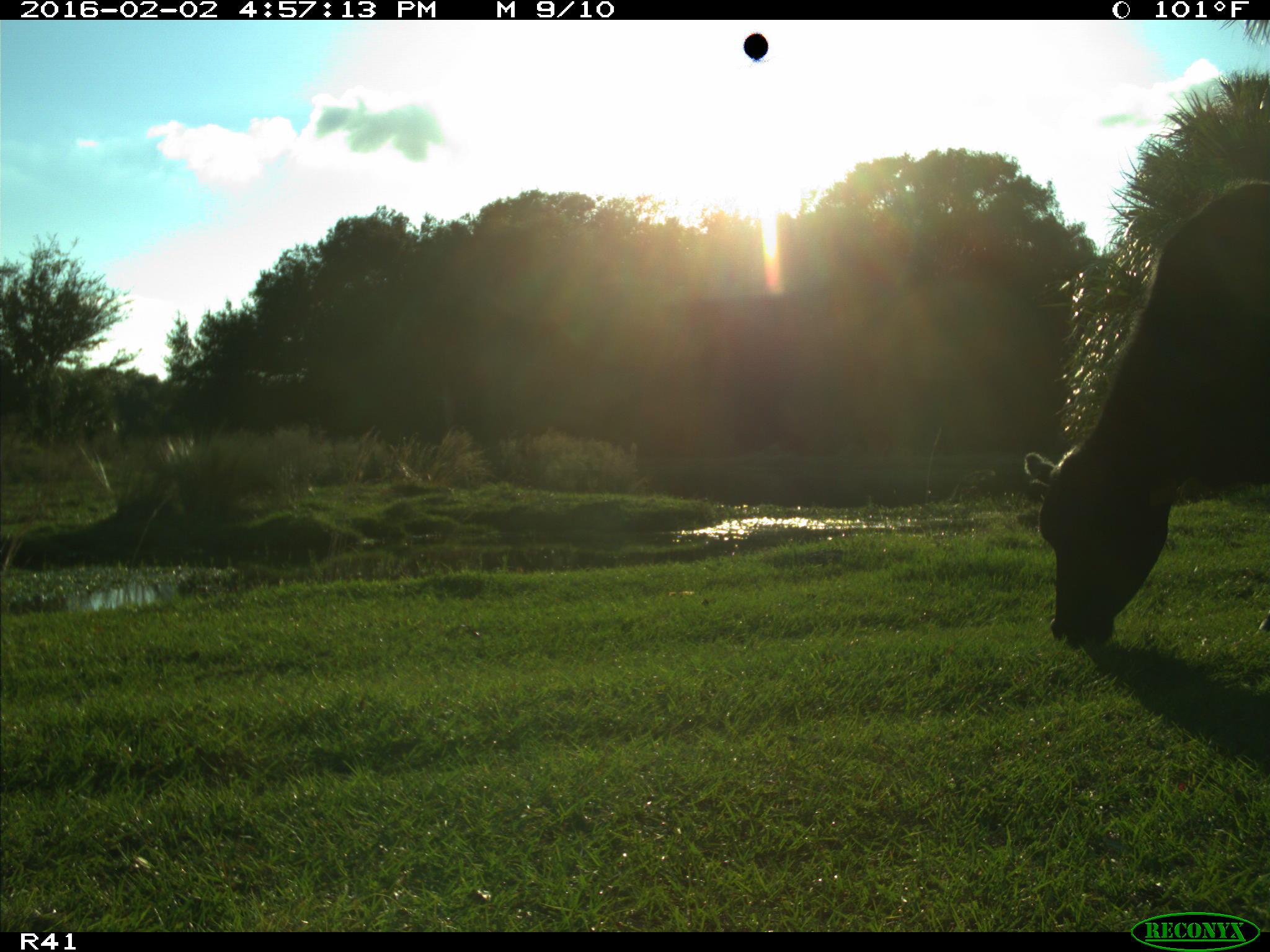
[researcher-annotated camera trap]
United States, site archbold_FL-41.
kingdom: Animalia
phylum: Chordata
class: Mammalia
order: Artiodactyla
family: Bovidae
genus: Bos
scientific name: Bos taurus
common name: domestic cow